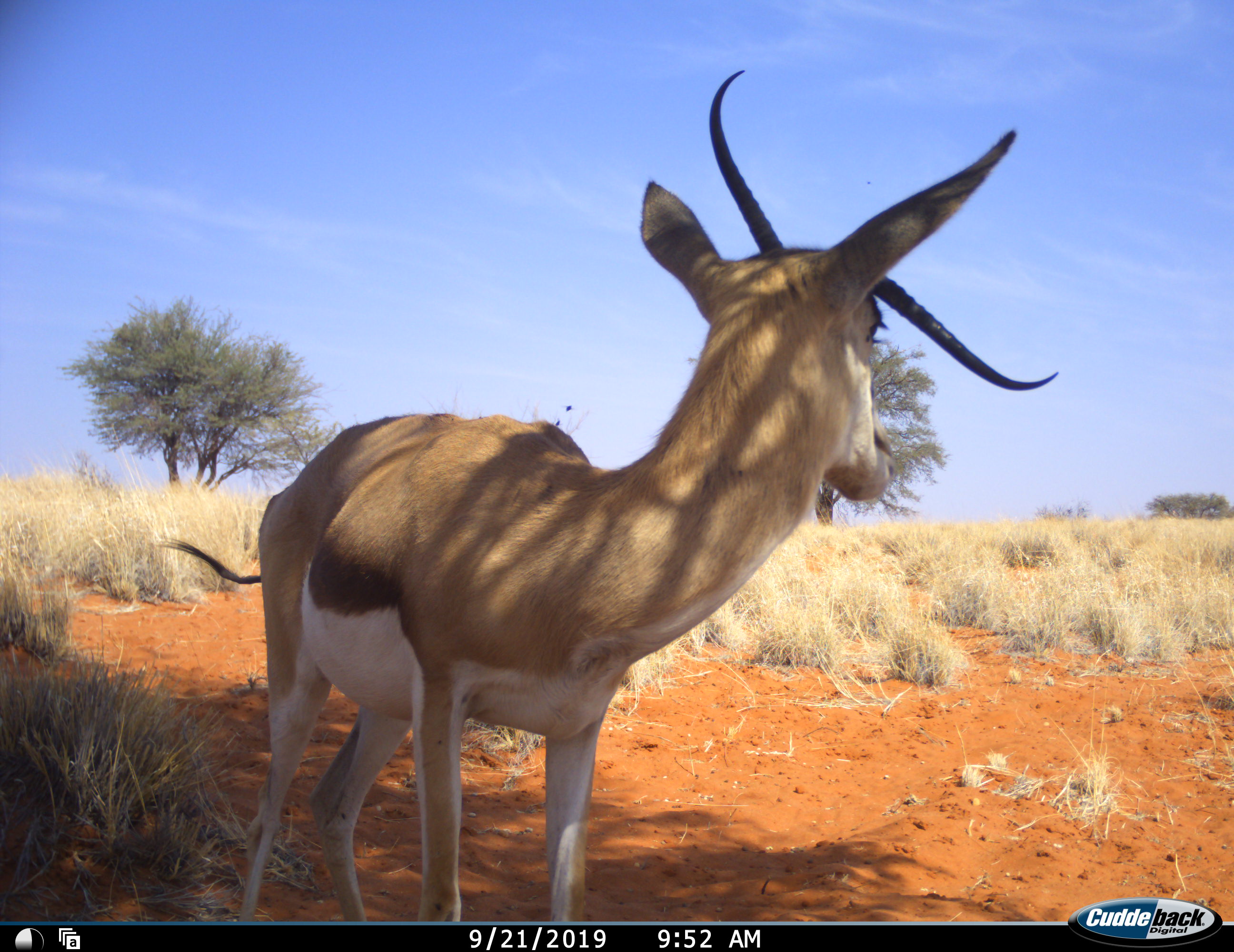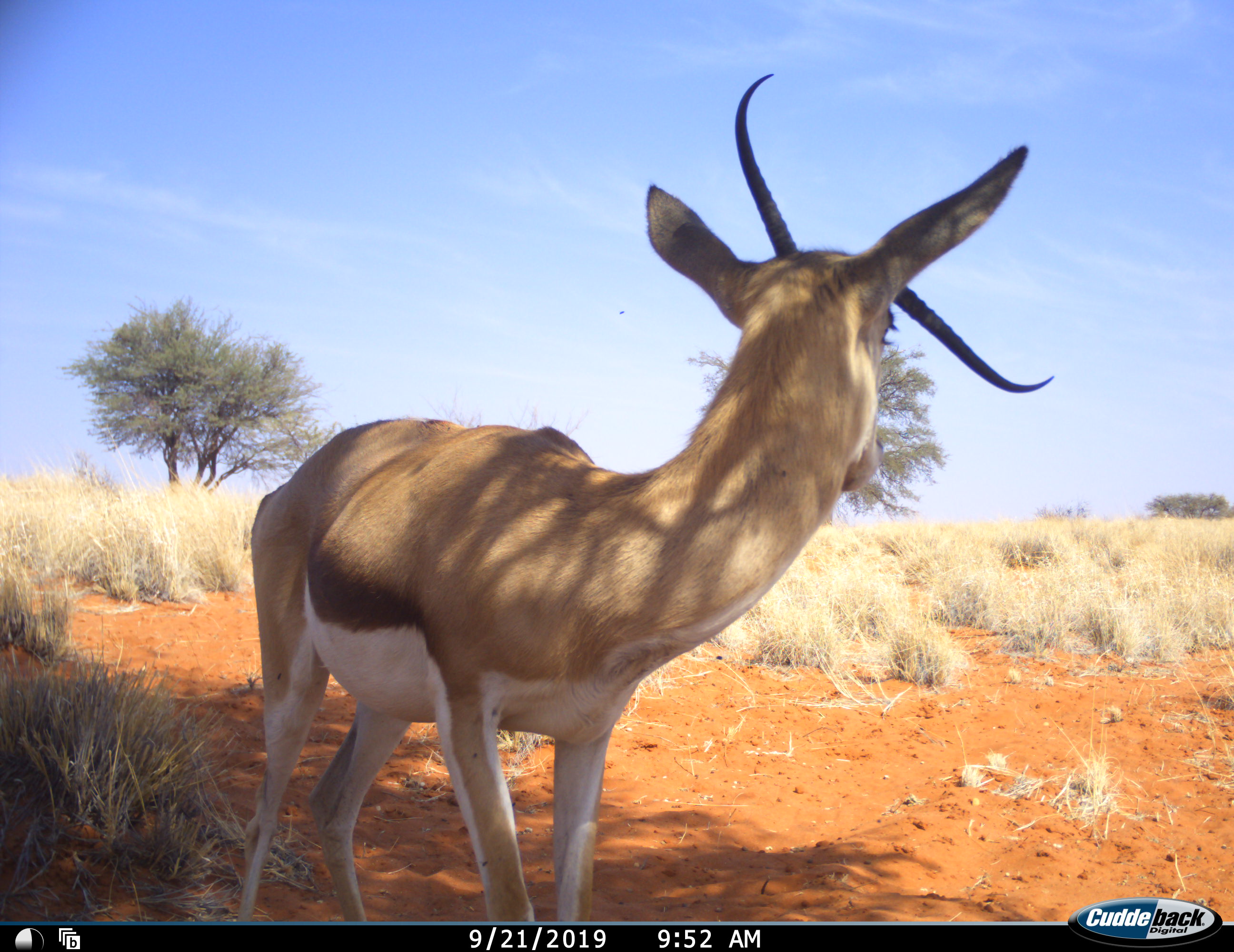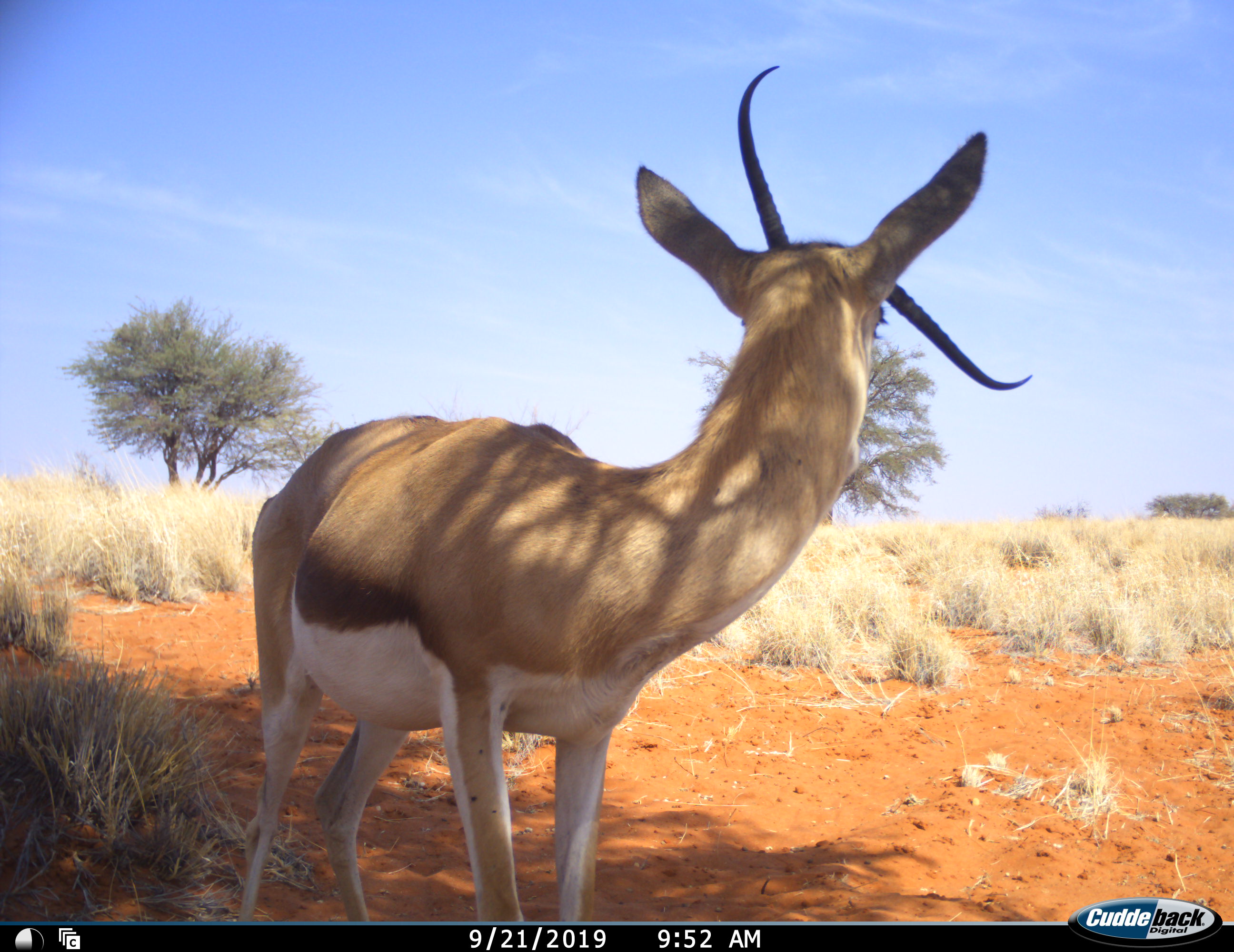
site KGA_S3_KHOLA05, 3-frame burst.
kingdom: Animalia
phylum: Chordata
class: Mammalia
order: Artiodactyla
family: Bovidae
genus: Antidorcas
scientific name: Antidorcas marsupialis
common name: springbok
Springbok (Antidorcas marsupialis), count 1. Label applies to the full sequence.